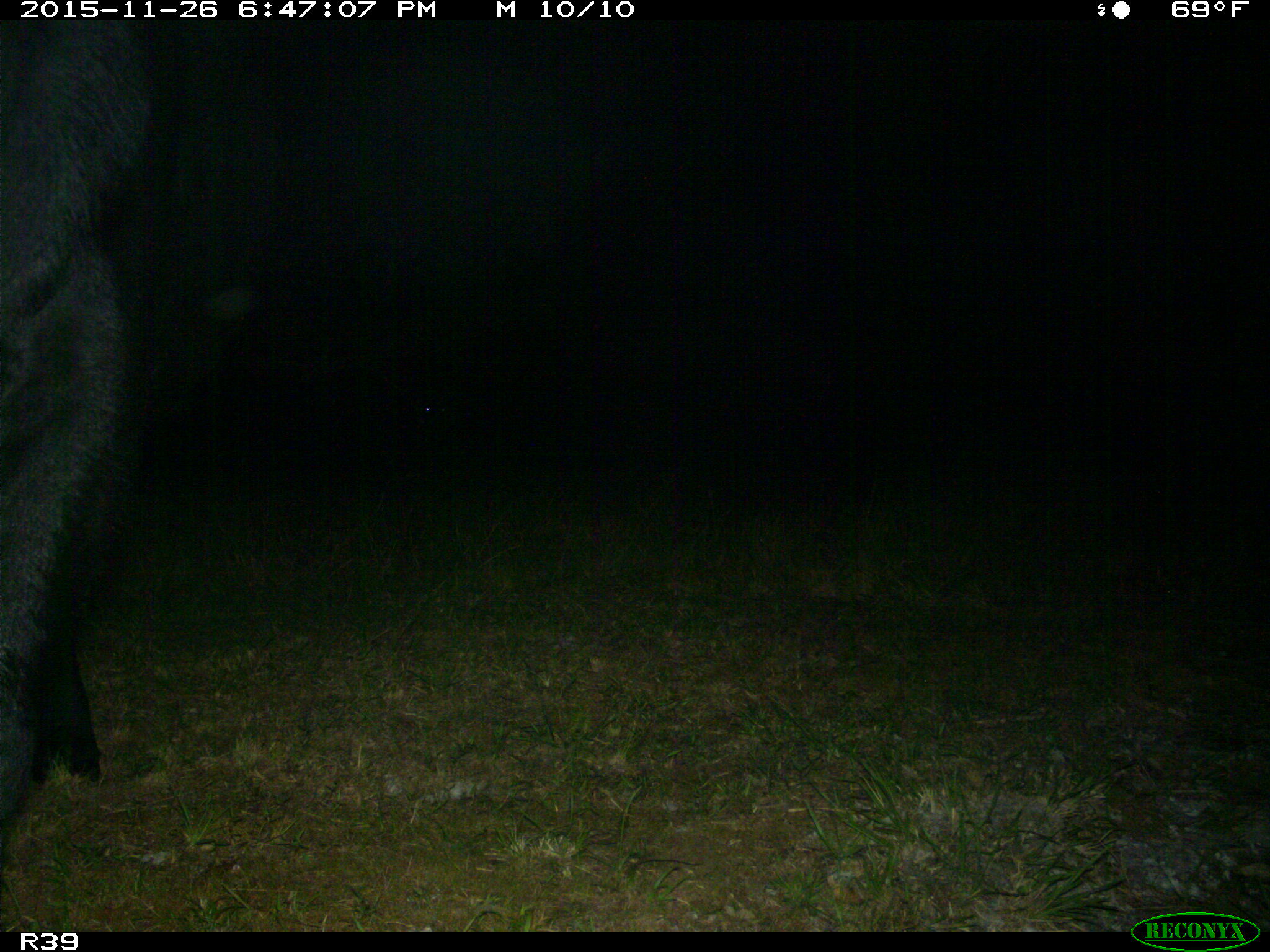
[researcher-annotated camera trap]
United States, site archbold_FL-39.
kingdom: Animalia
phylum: Chordata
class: Mammalia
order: Artiodactyla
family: Bovidae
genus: Bos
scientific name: Bos taurus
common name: domestic cow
Bos taurus (domestic cow).